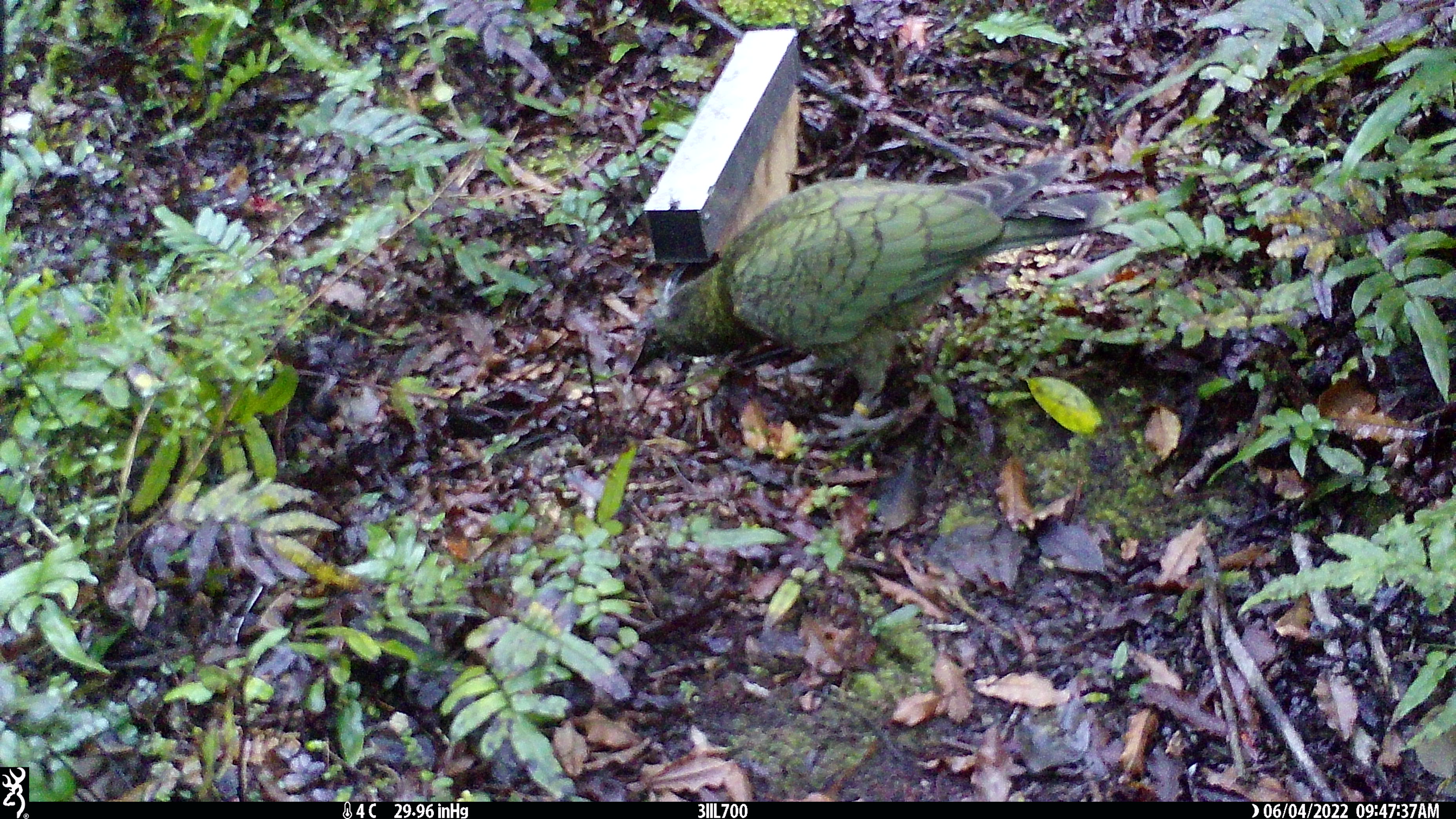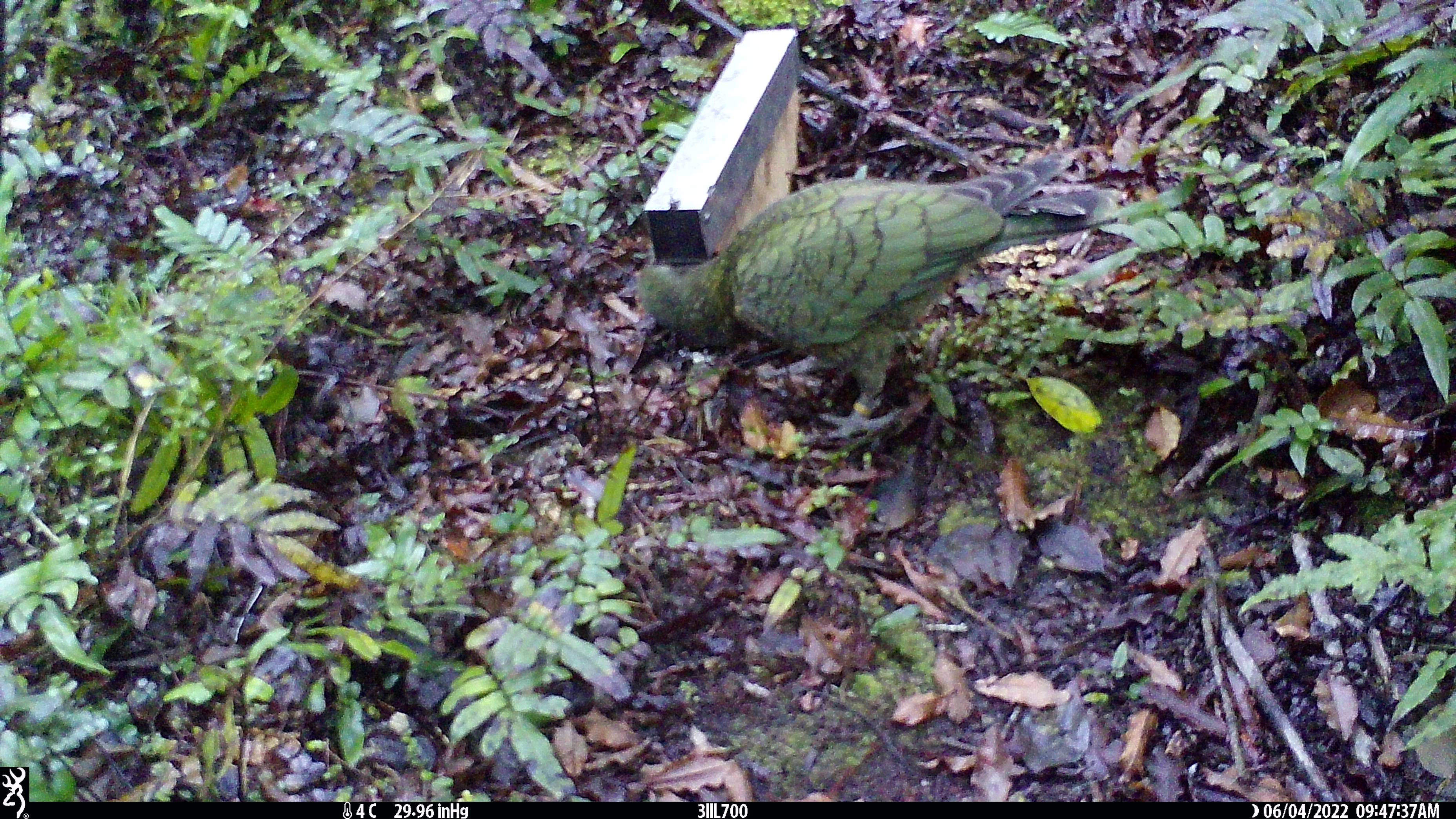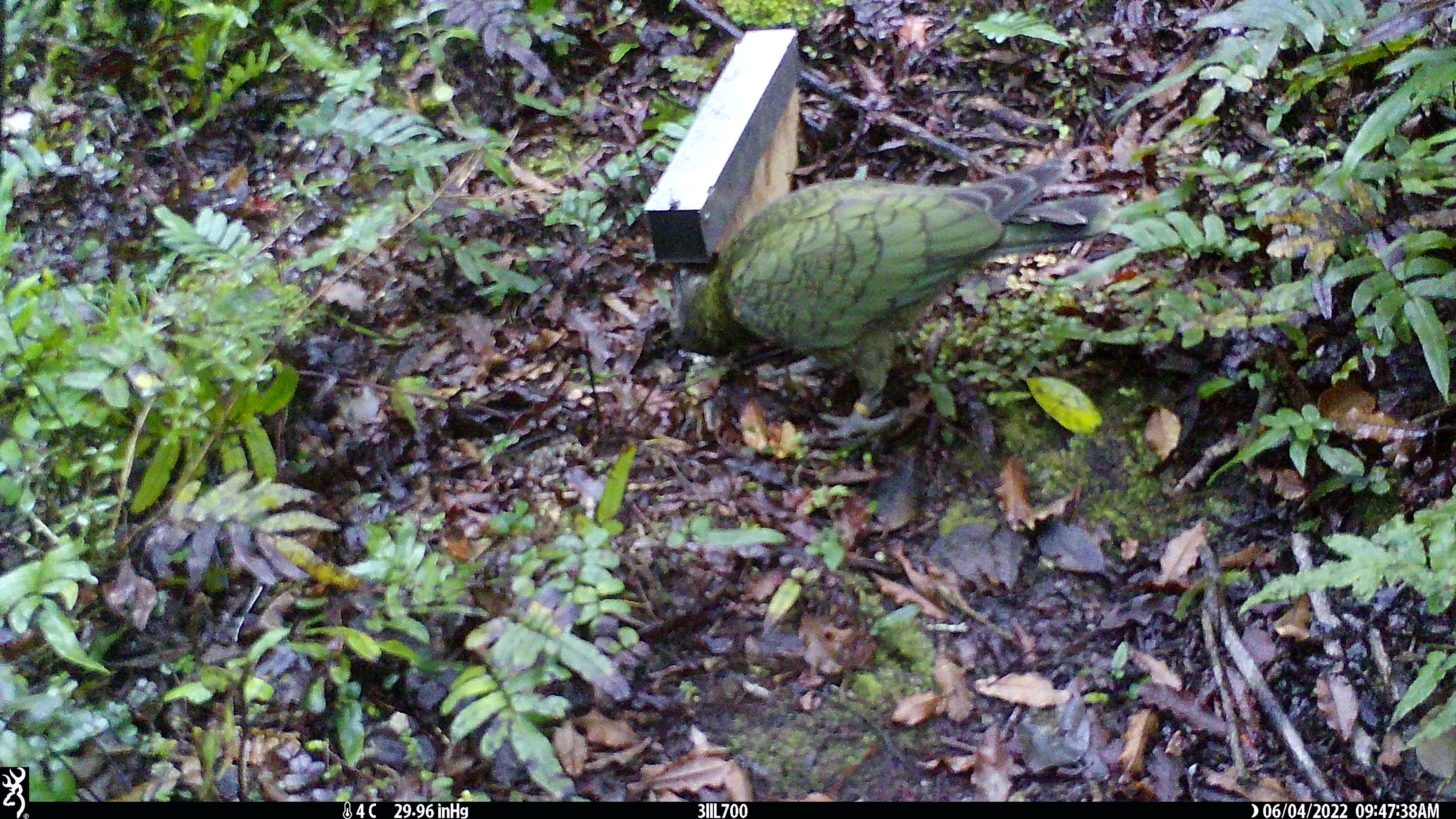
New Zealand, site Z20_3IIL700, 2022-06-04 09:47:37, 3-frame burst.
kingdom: Animalia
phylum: Chordata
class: Aves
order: Psittaciformes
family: Strigopidae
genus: Nestor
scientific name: Nestor notabilis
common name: kea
Kea (Nestor notabilis).